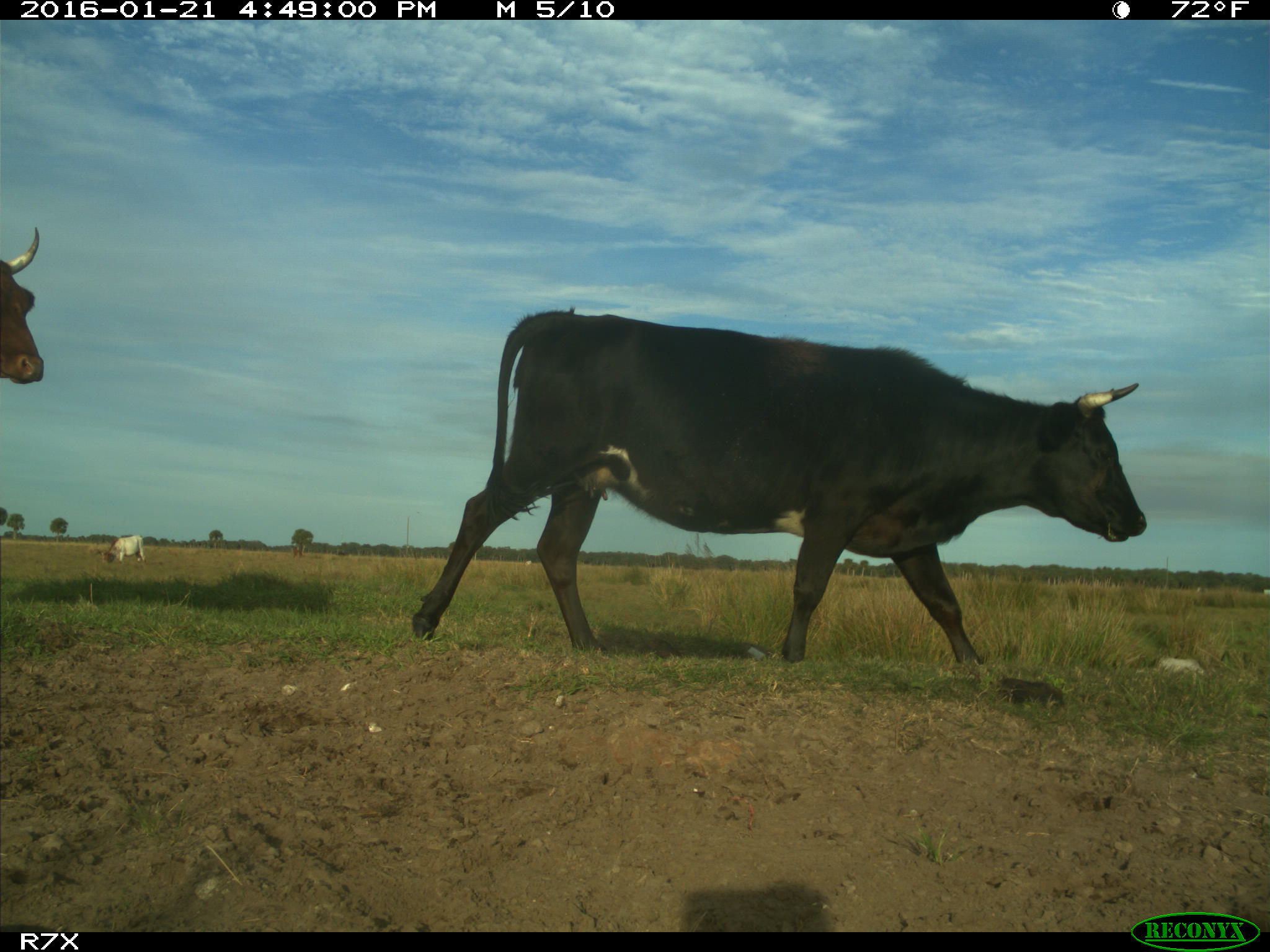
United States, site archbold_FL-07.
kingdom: Animalia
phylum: Chordata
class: Mammalia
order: Artiodactyla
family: Bovidae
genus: Bos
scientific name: Bos taurus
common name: domestic cow